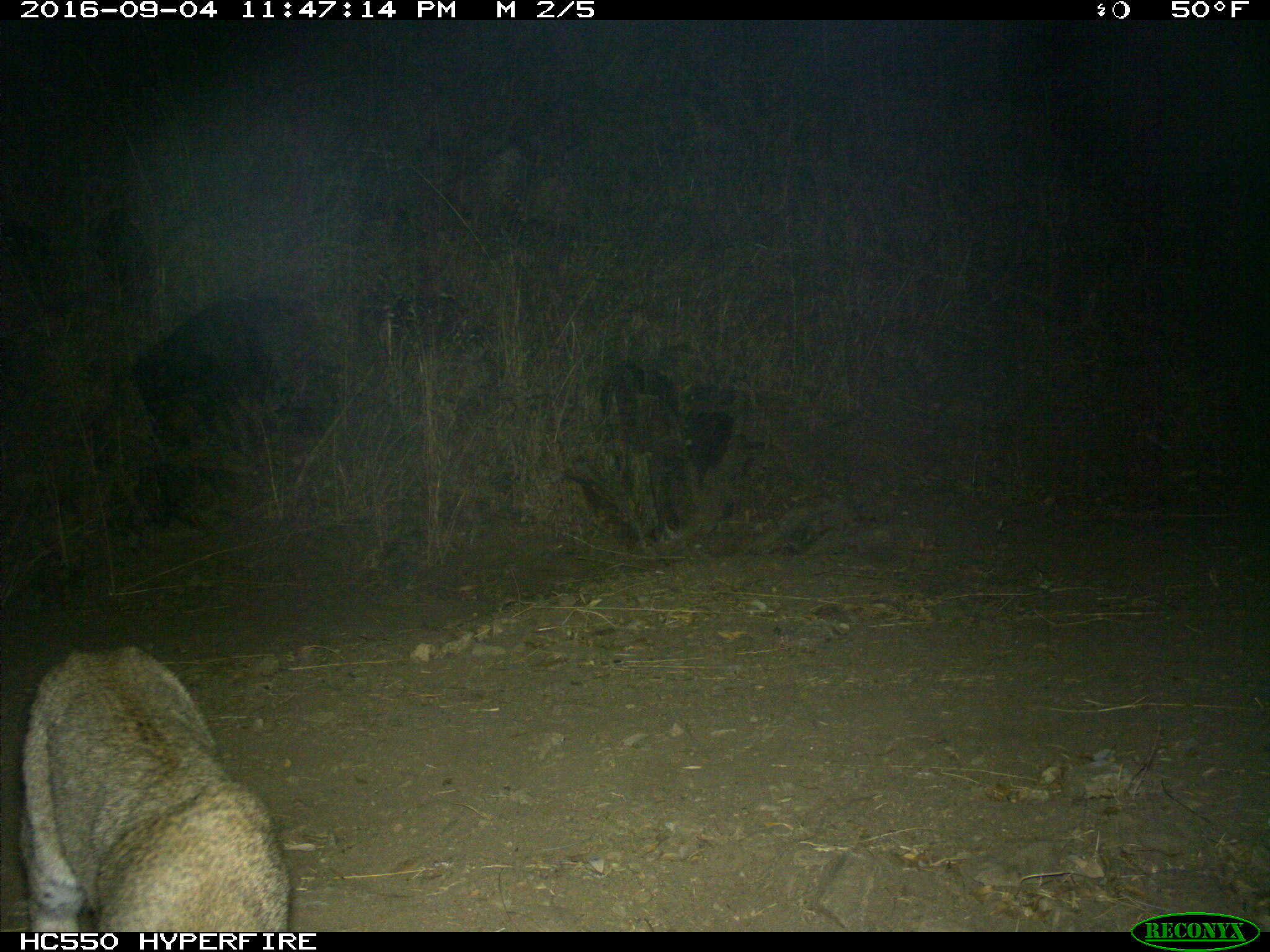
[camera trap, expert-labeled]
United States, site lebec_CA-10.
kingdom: Animalia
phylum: Chordata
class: Mammalia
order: Carnivora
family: Felidae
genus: Lynx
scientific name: Lynx rufus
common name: bobcat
Lynx rufus (bobcat).